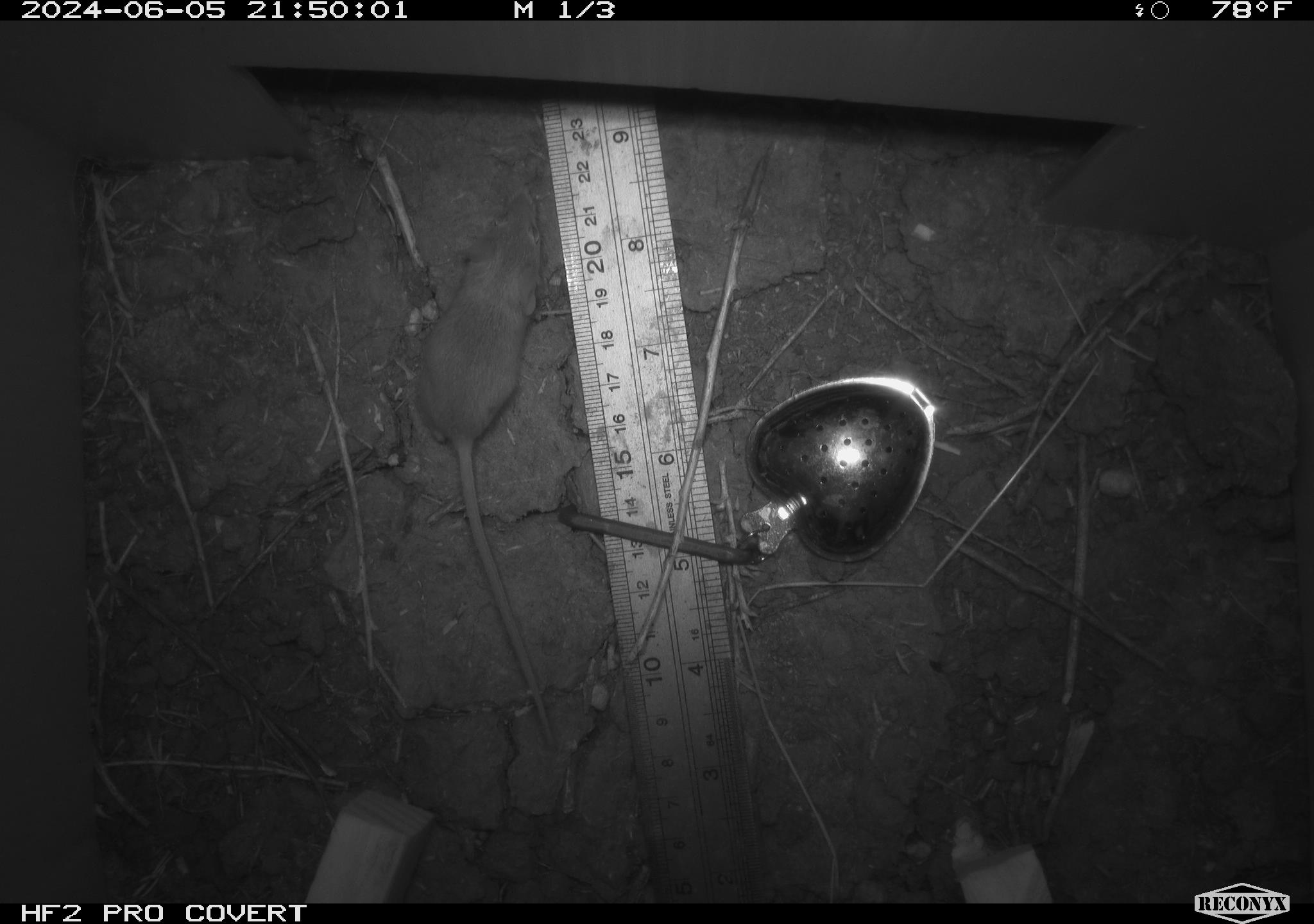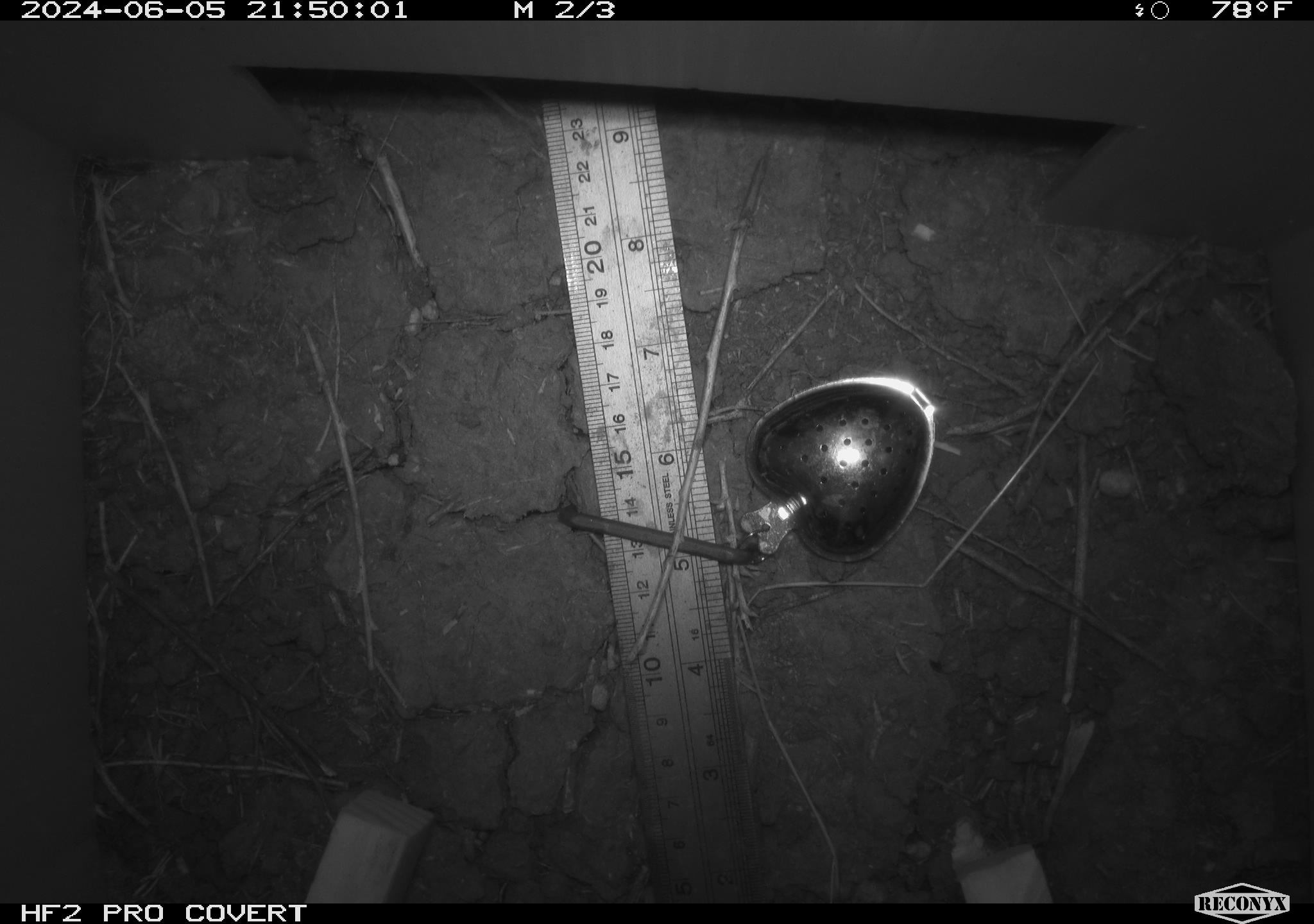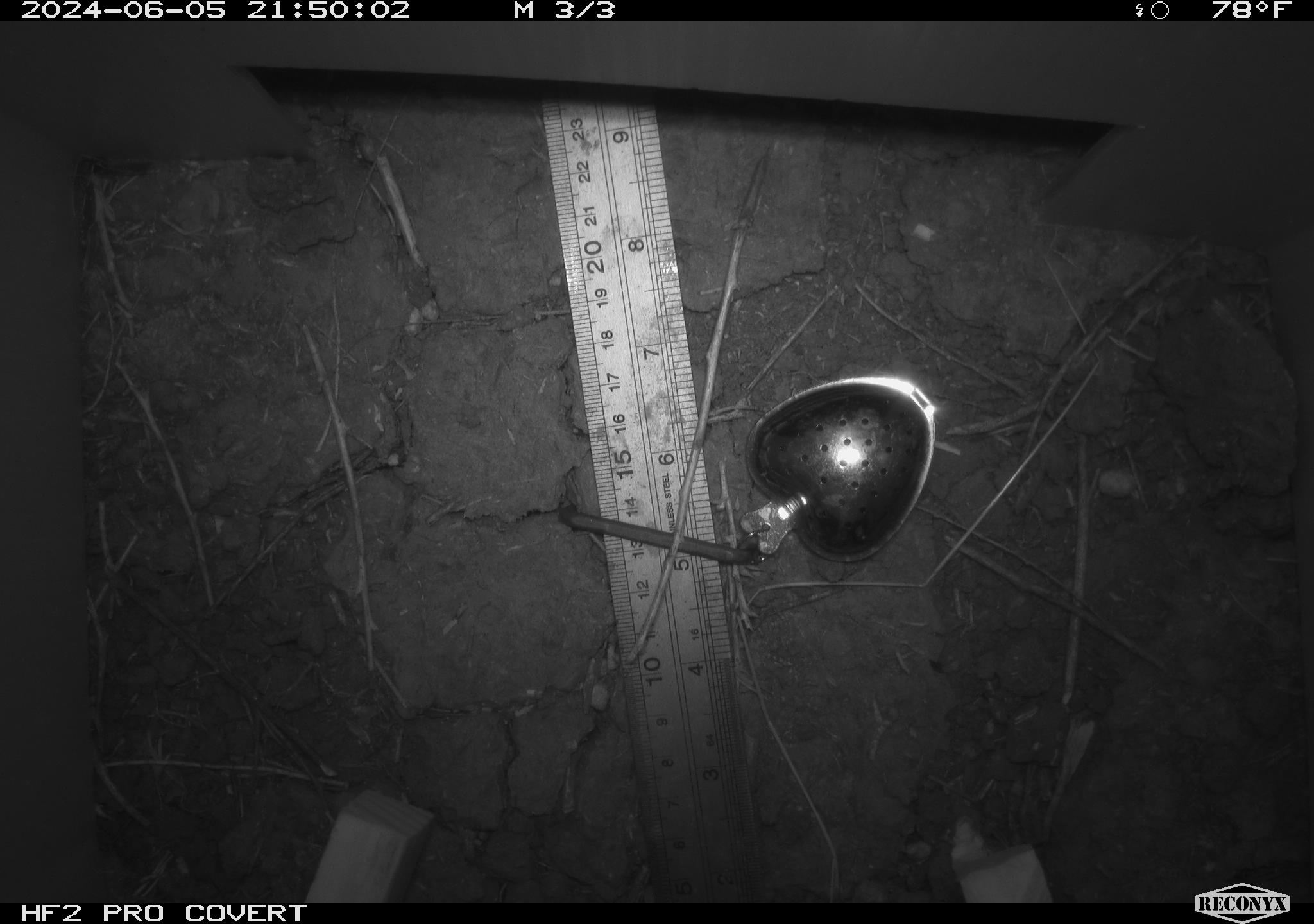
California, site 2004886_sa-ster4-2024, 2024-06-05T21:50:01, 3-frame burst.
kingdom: Animalia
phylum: Chordata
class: Mammalia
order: Rodentia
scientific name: Rodentia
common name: mouse species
Mouse species (Rodentia).